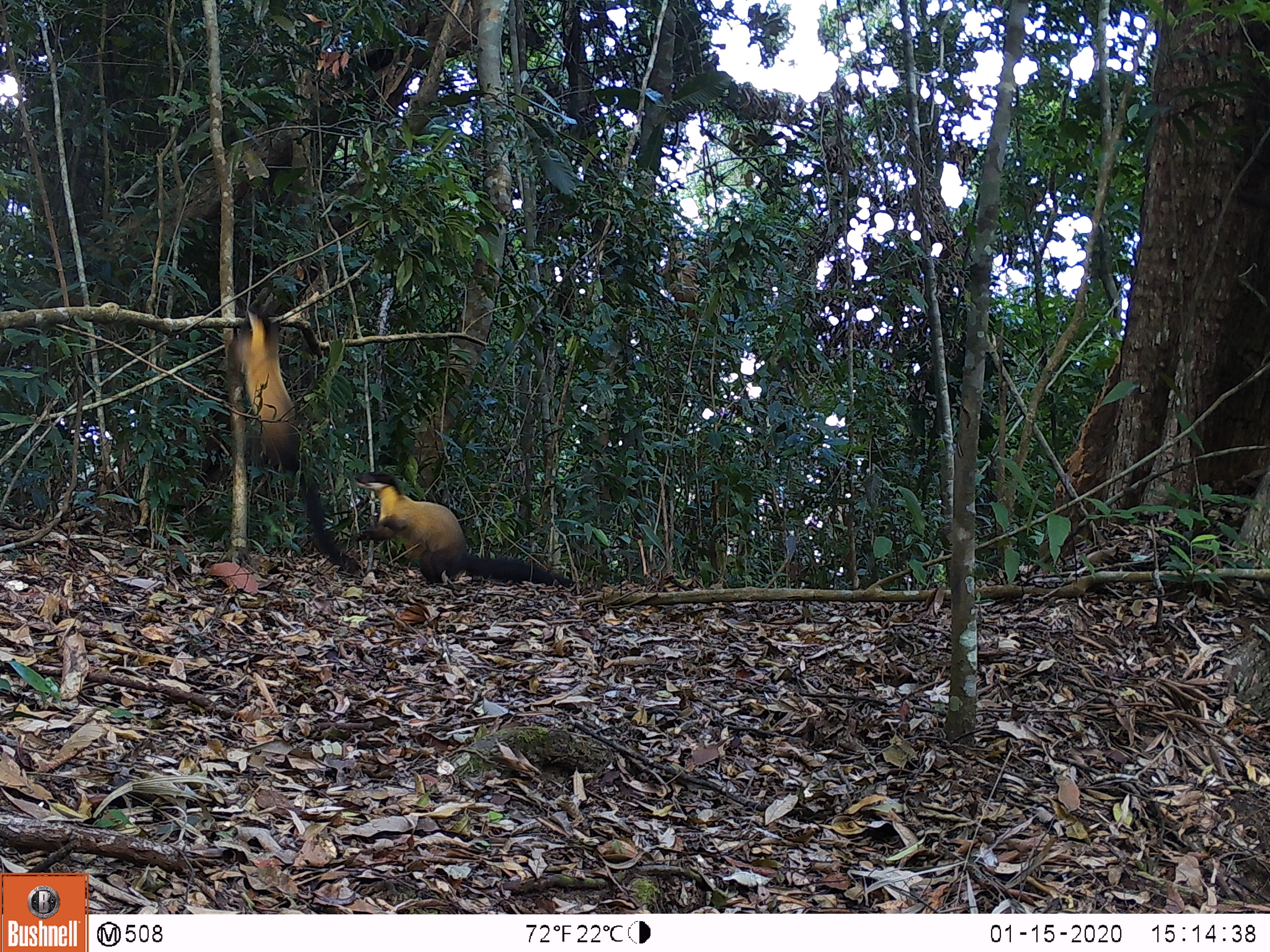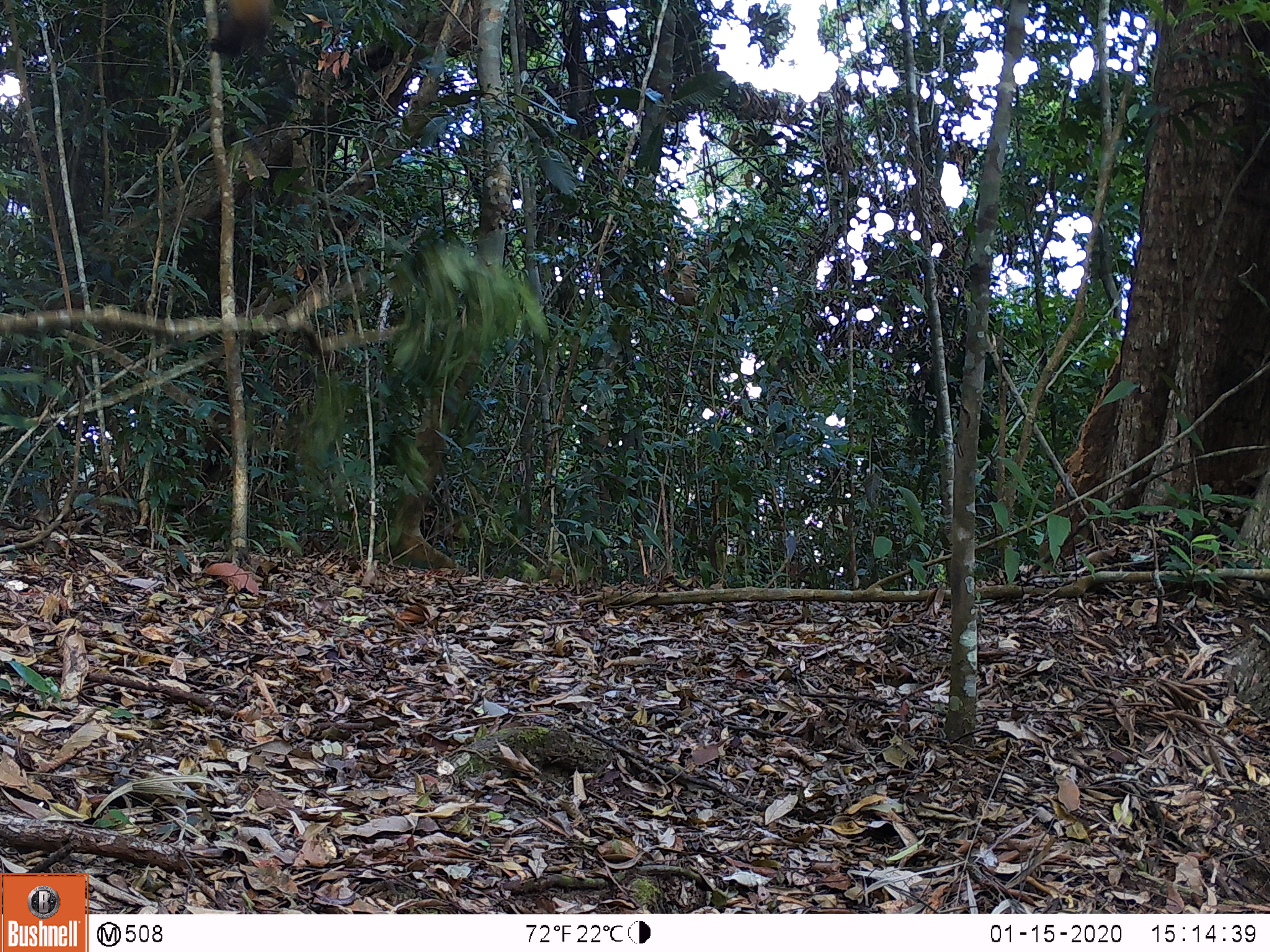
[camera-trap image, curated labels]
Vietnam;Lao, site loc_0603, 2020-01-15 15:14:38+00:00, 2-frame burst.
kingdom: Animalia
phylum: Chordata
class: Mammalia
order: Carnivora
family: Mustelidae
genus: Martes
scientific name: Martes flavigula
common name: yellow-throated marten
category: yellow throated marten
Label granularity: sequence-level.